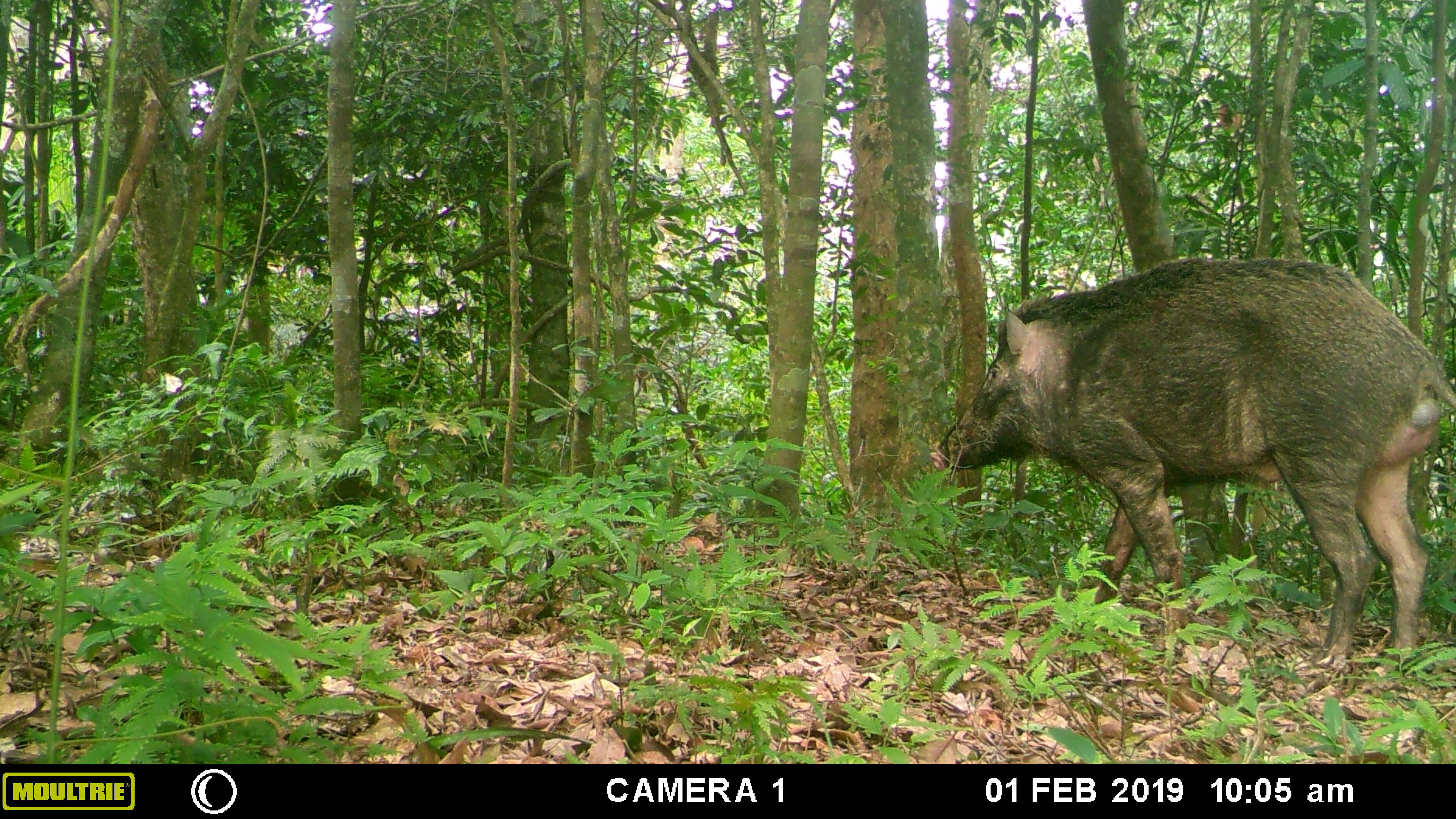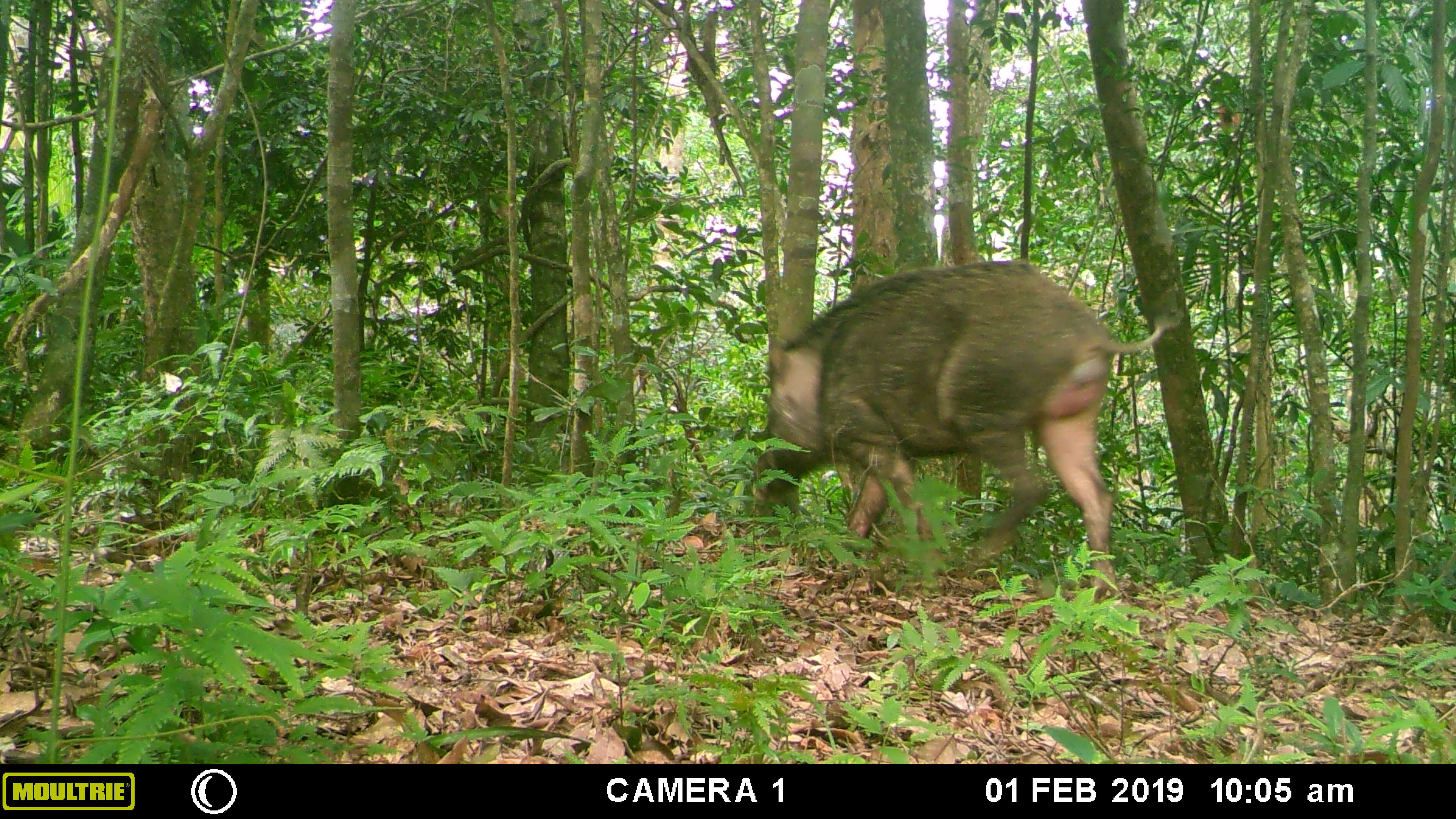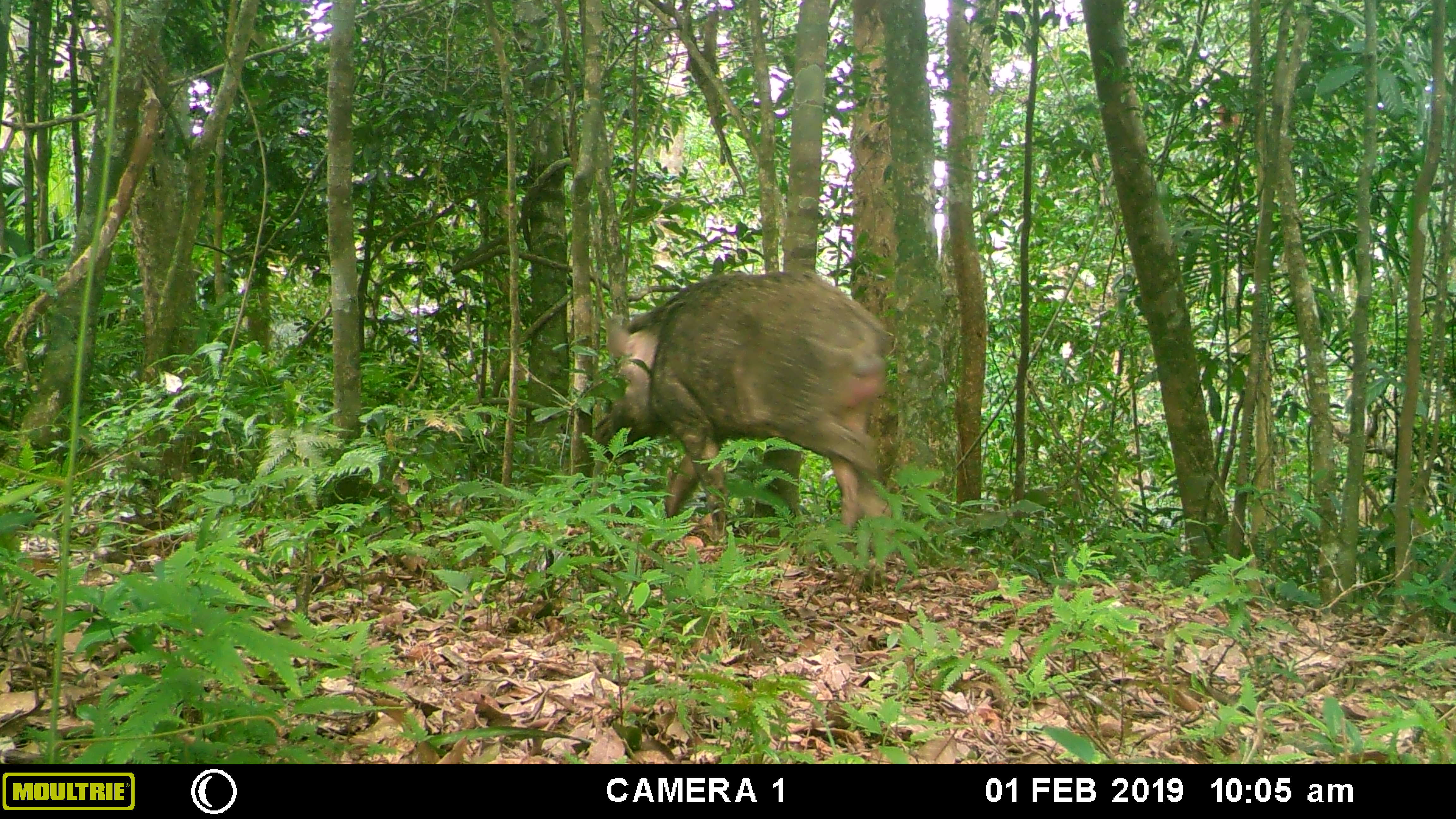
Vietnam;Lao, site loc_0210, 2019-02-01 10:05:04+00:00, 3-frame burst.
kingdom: Animalia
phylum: Chordata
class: Mammalia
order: Artiodactyla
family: Suidae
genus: Sus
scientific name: Sus scrofa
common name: eurasian wild pig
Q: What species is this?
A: Eurasian wild pig (Sus scrofa).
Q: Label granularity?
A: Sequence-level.